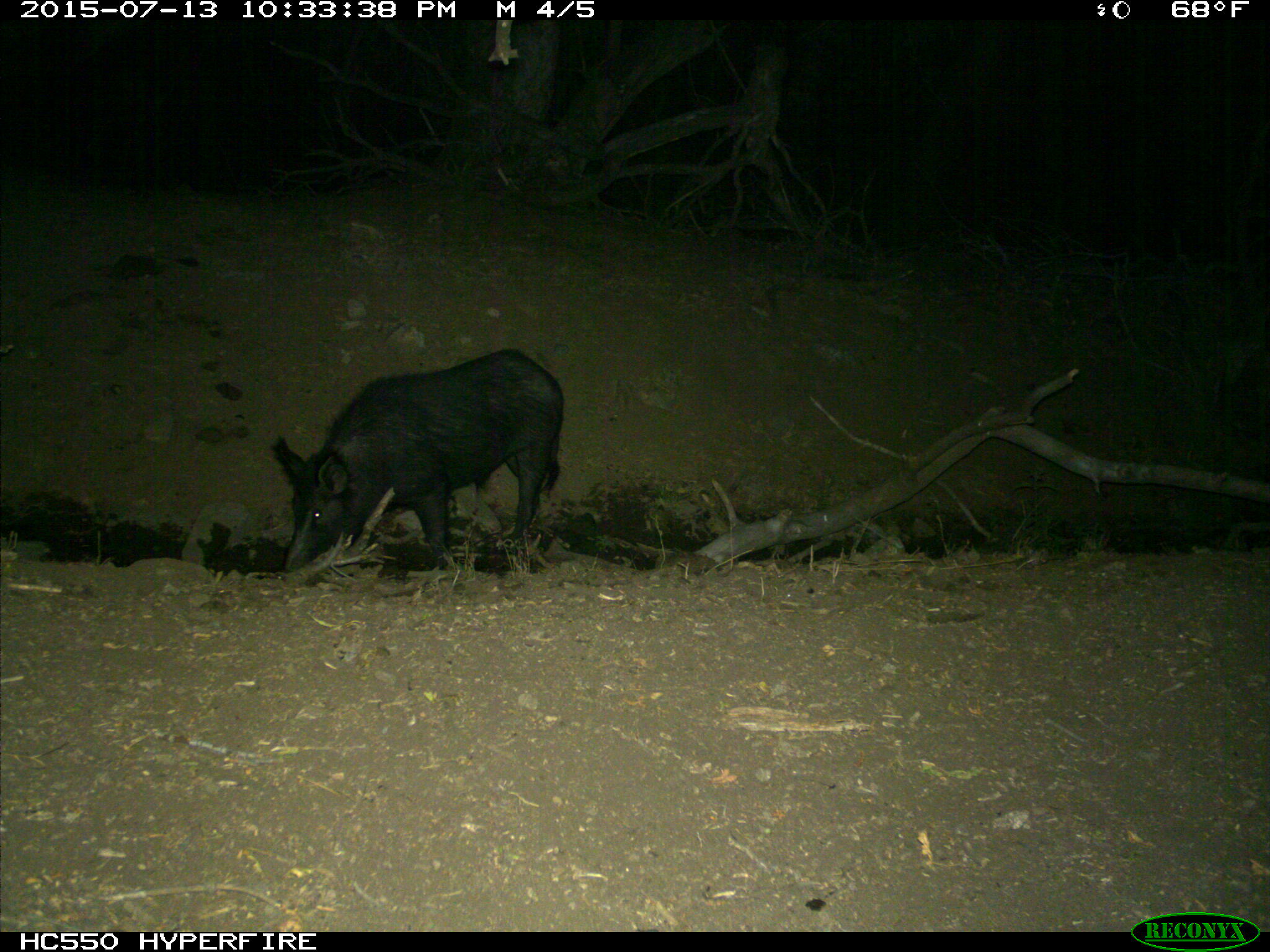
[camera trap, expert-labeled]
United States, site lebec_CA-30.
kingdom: Animalia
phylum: Chordata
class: Mammalia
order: Artiodactyla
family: Suidae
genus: Sus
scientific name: Sus scrofa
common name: wild boar